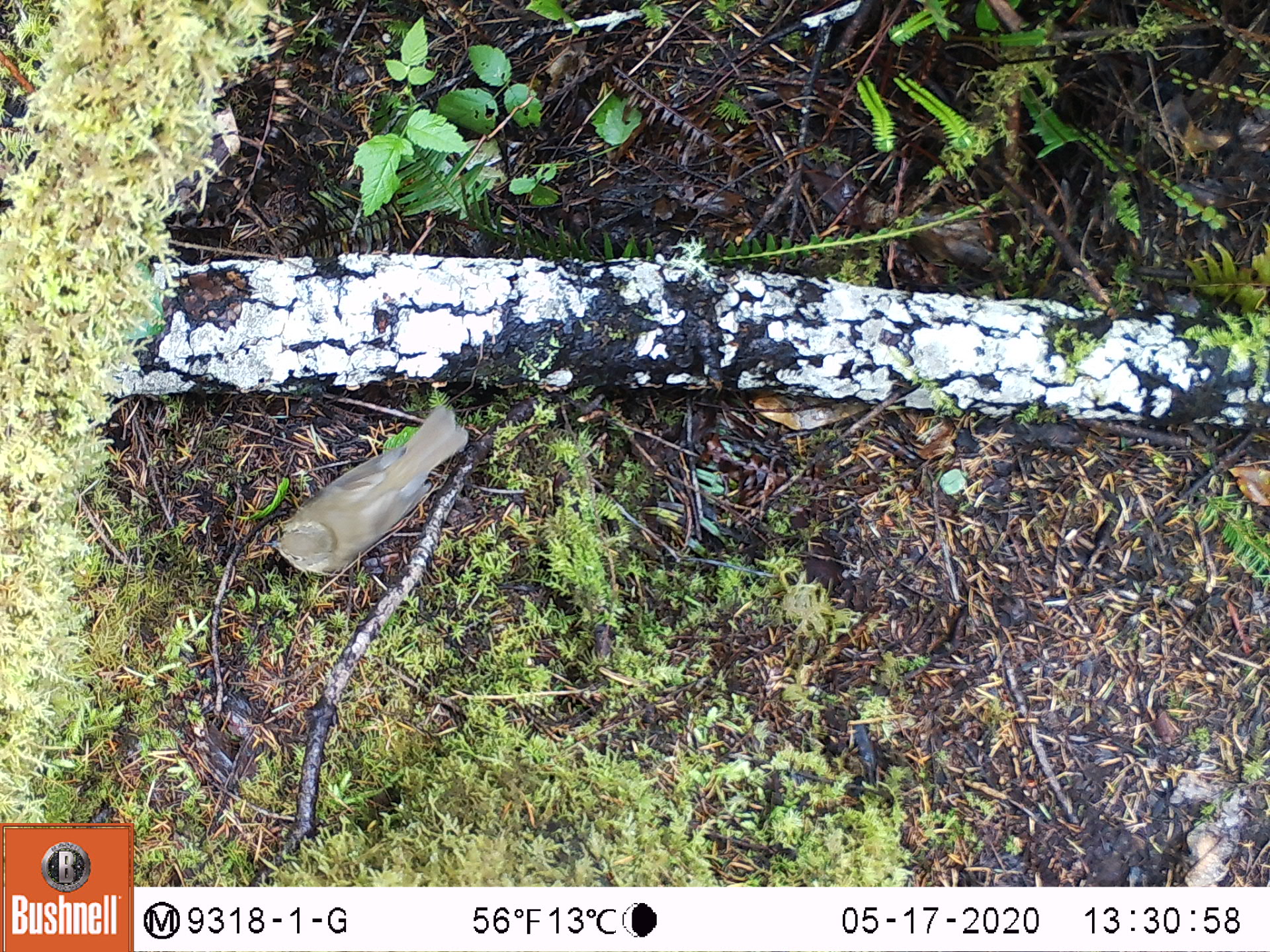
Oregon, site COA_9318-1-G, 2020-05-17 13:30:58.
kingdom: Animalia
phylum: Chordata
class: Aves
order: Passeriformes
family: Turdidae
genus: Catharus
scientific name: Catharus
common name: brown thrushes and nightingale-thrushes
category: catharus species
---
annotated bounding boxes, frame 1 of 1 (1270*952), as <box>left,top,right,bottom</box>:
catharus species: <box>263,397,472,582</box>